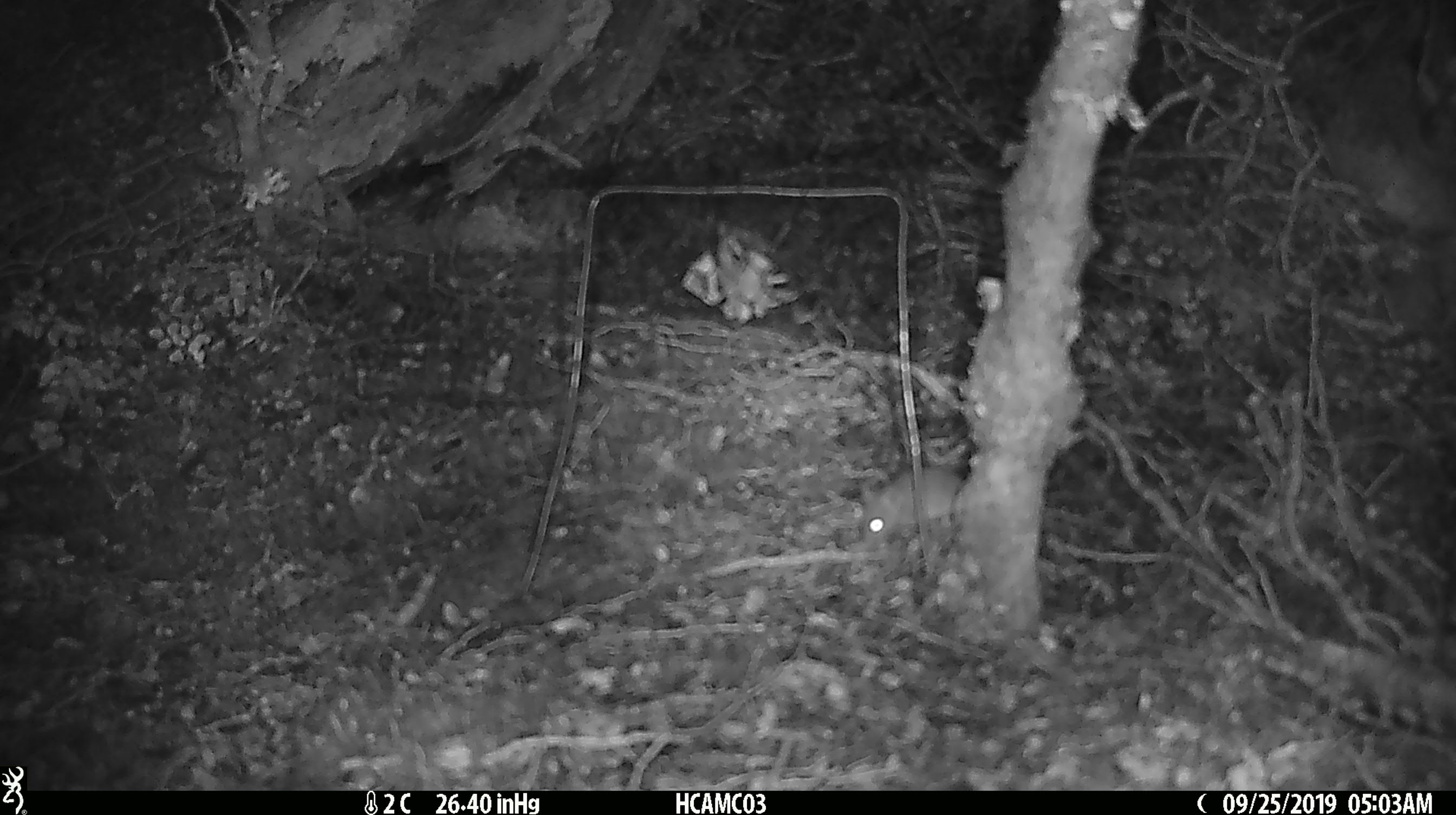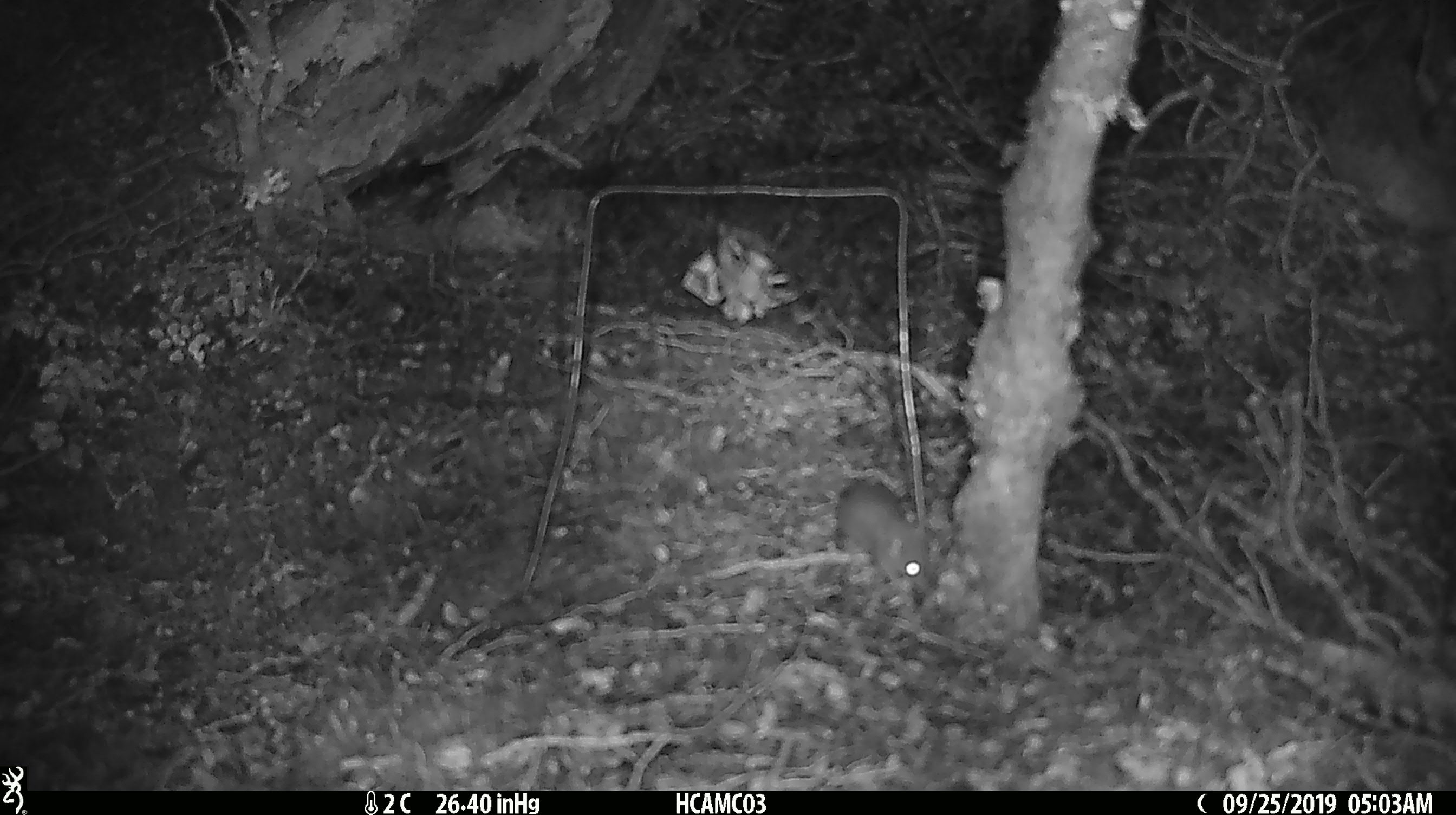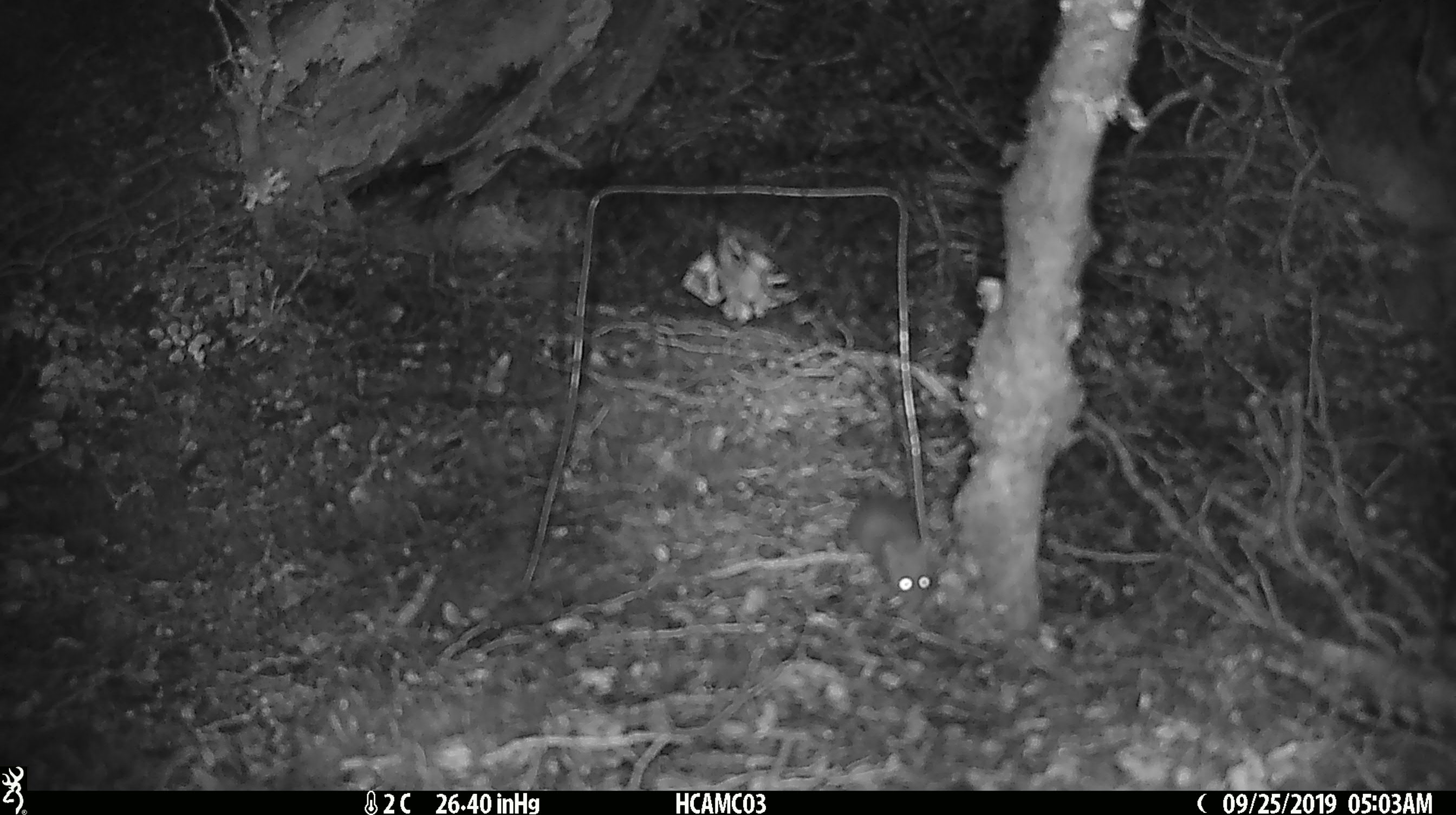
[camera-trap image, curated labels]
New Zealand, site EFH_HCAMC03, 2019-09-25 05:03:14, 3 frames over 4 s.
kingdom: Animalia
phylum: Chordata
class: Mammalia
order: Rodentia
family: Muridae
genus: Mus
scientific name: Mus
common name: mouse